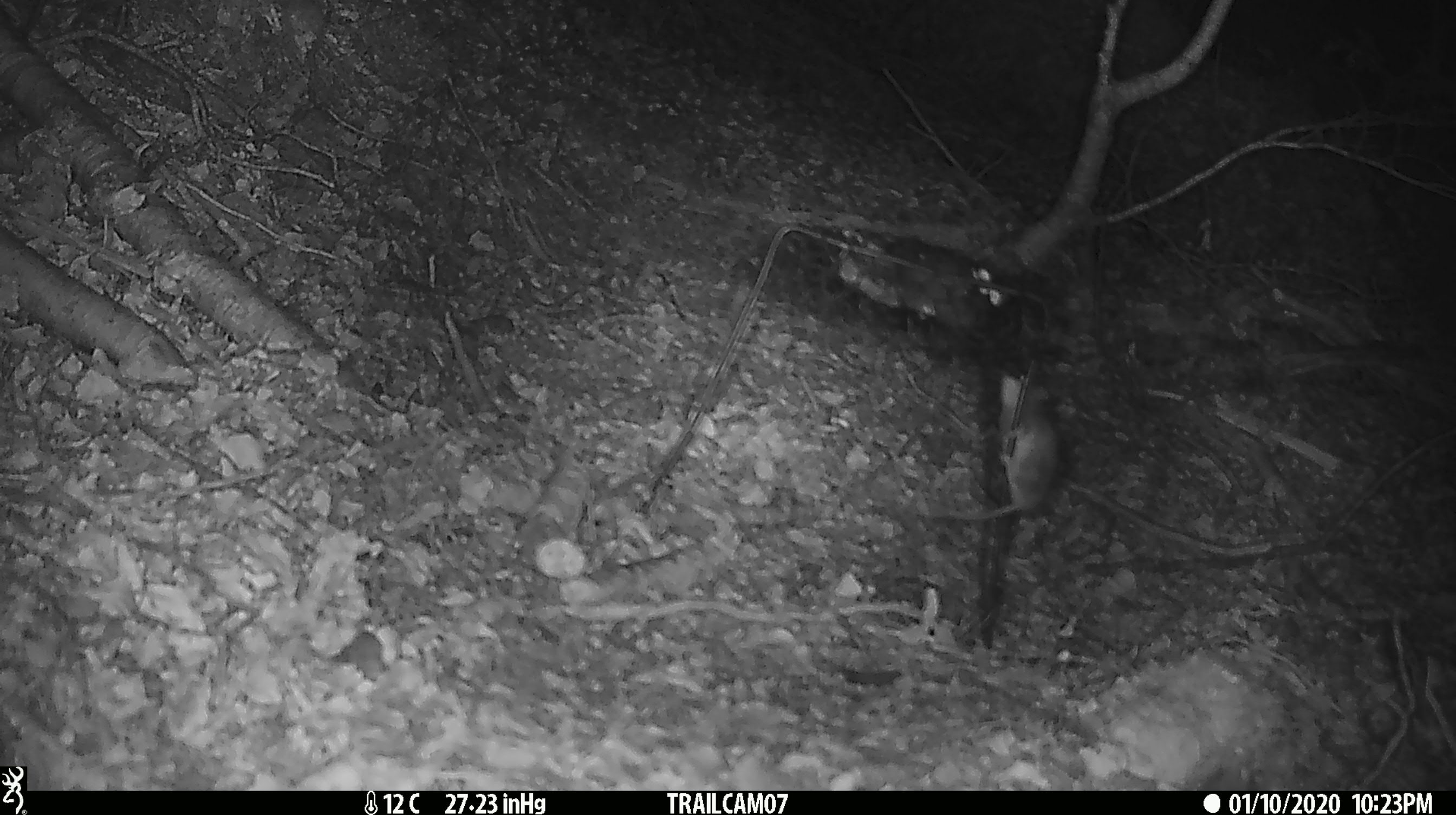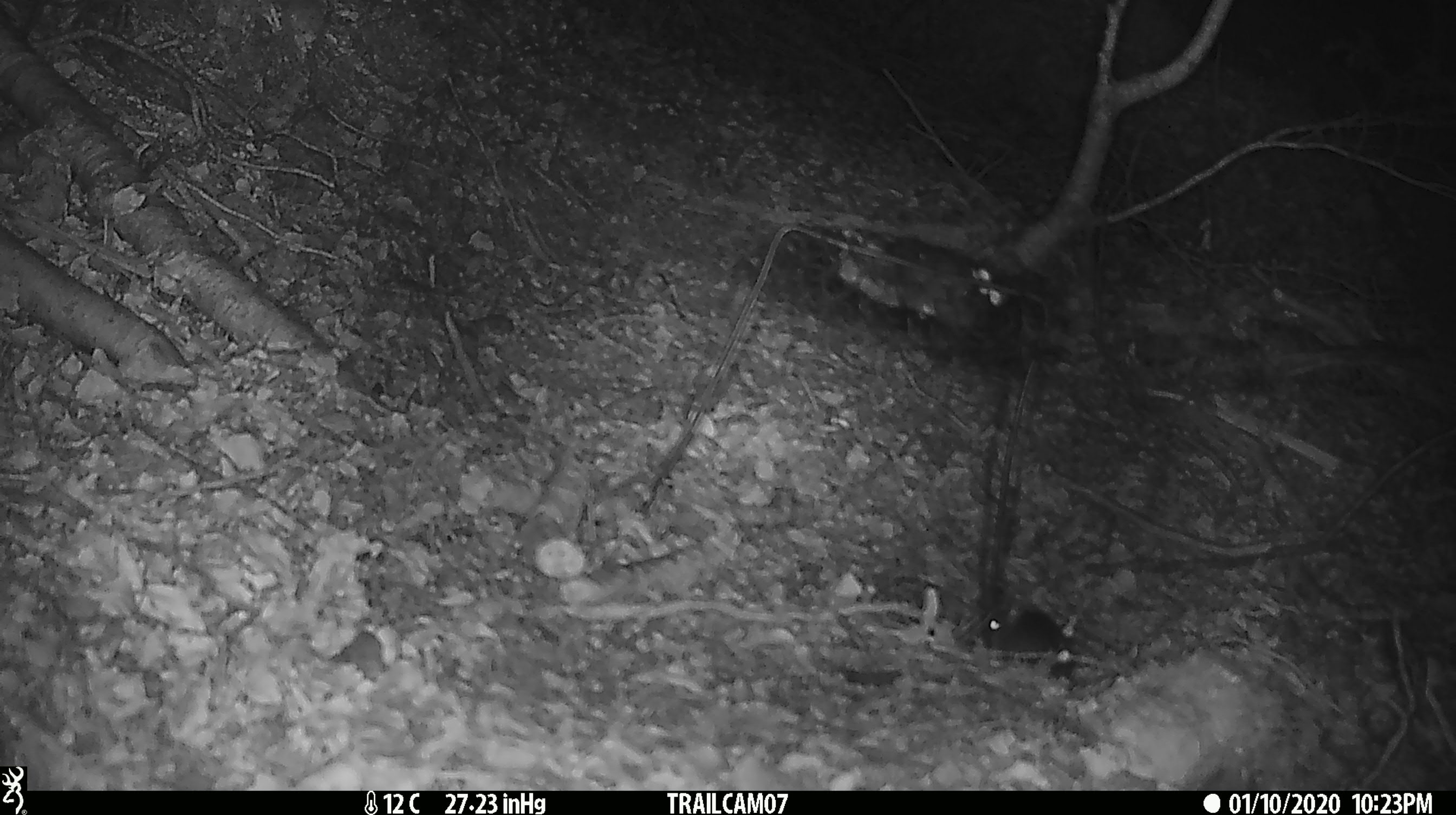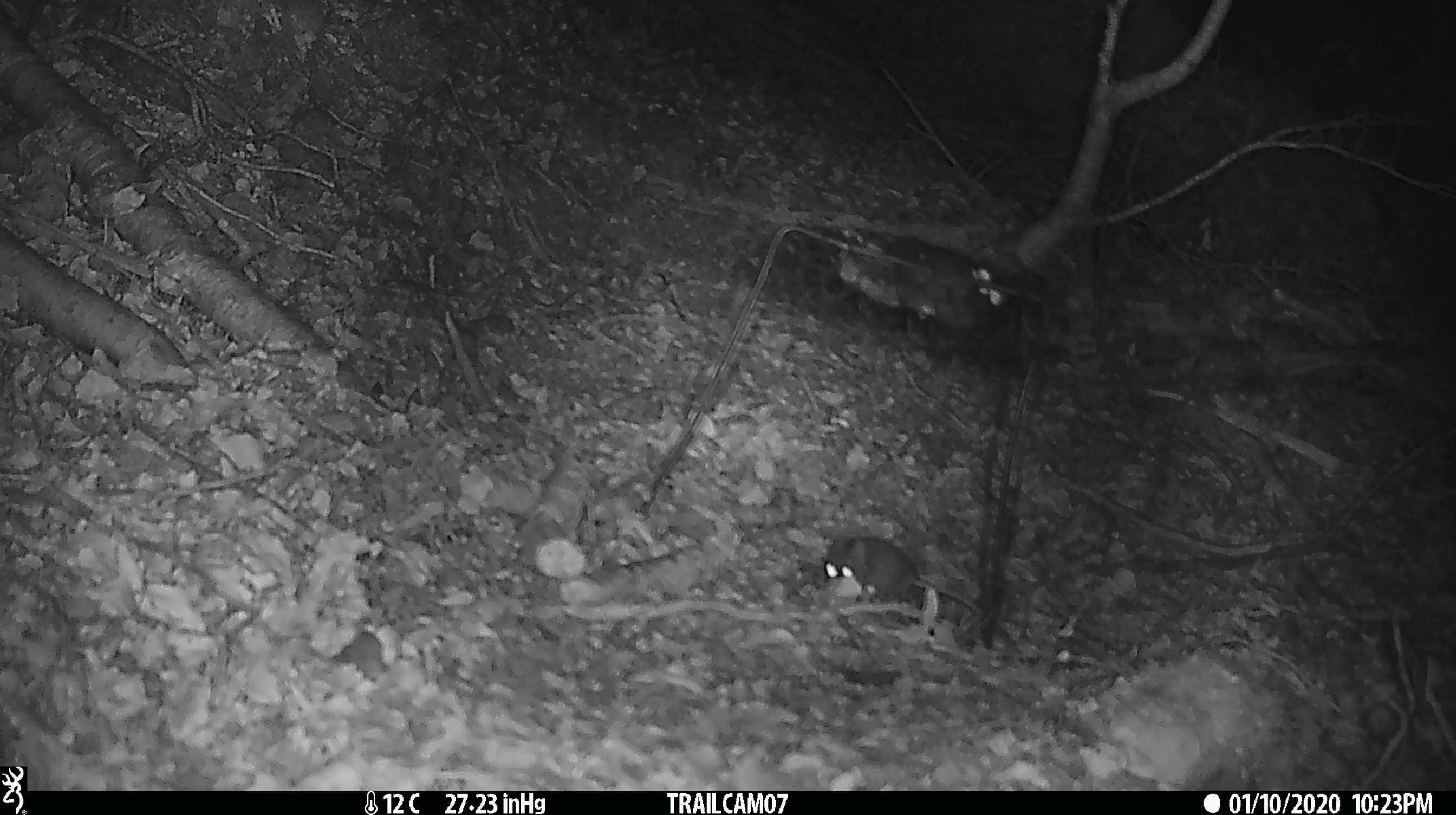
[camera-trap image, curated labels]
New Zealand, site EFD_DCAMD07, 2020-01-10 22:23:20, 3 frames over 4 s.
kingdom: Animalia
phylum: Chordata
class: Mammalia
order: Rodentia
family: Muridae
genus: Mus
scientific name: Mus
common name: mouse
Mouse (Mus).